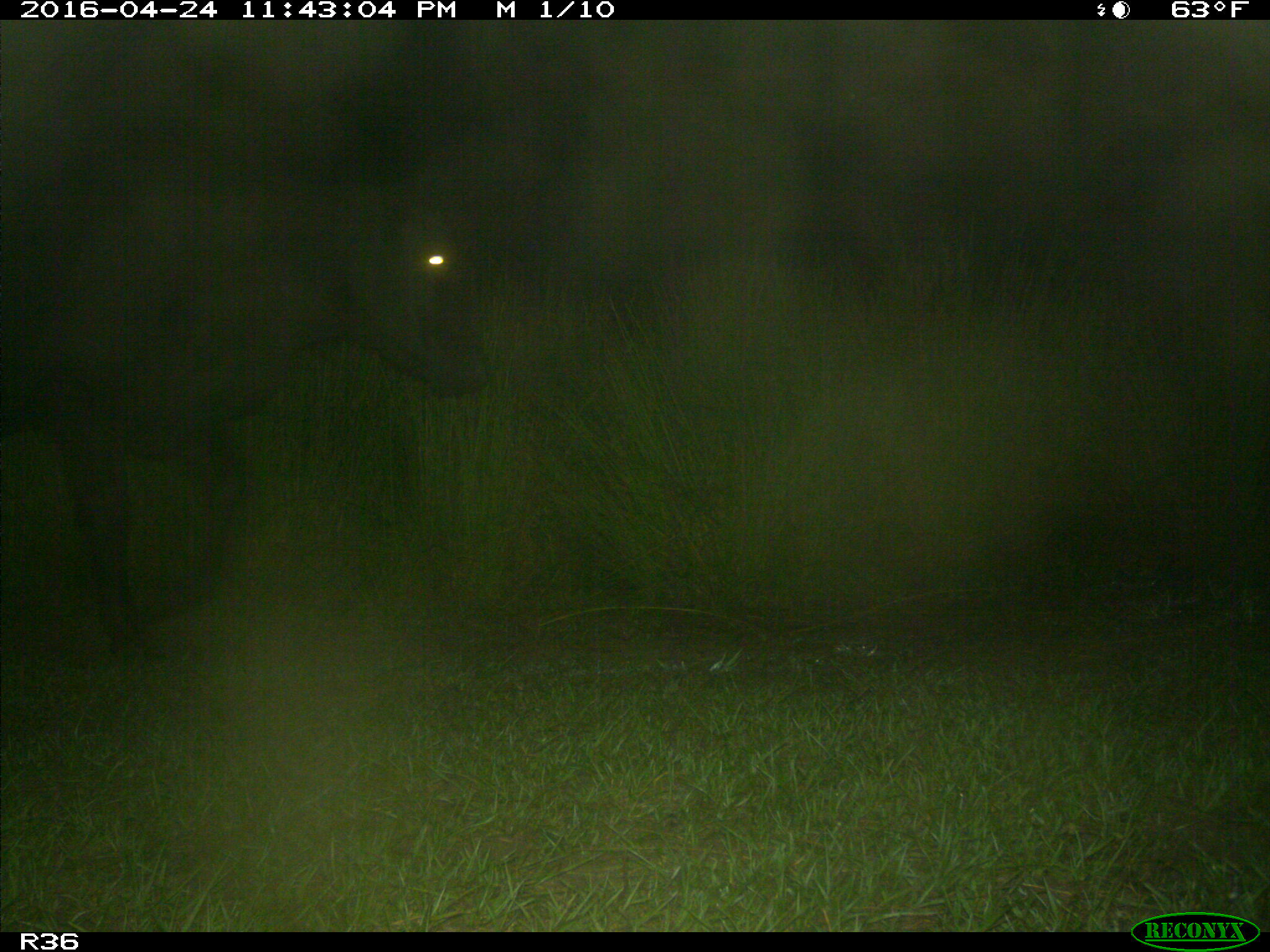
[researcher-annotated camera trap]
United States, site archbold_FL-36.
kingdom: Animalia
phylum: Chordata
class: Mammalia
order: Artiodactyla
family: Bovidae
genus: Bos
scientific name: Bos taurus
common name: domestic cow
Bos taurus (domestic cow).